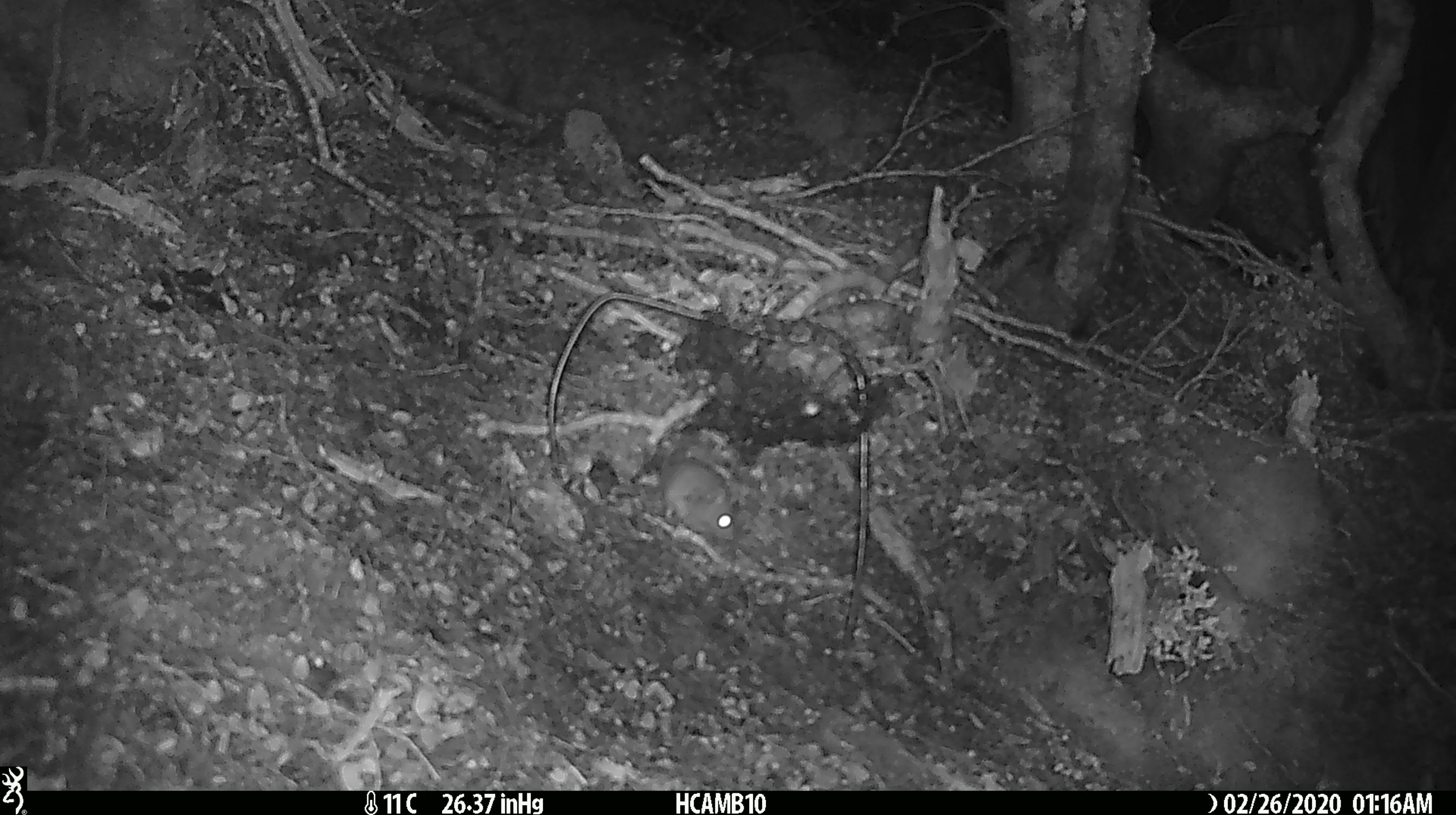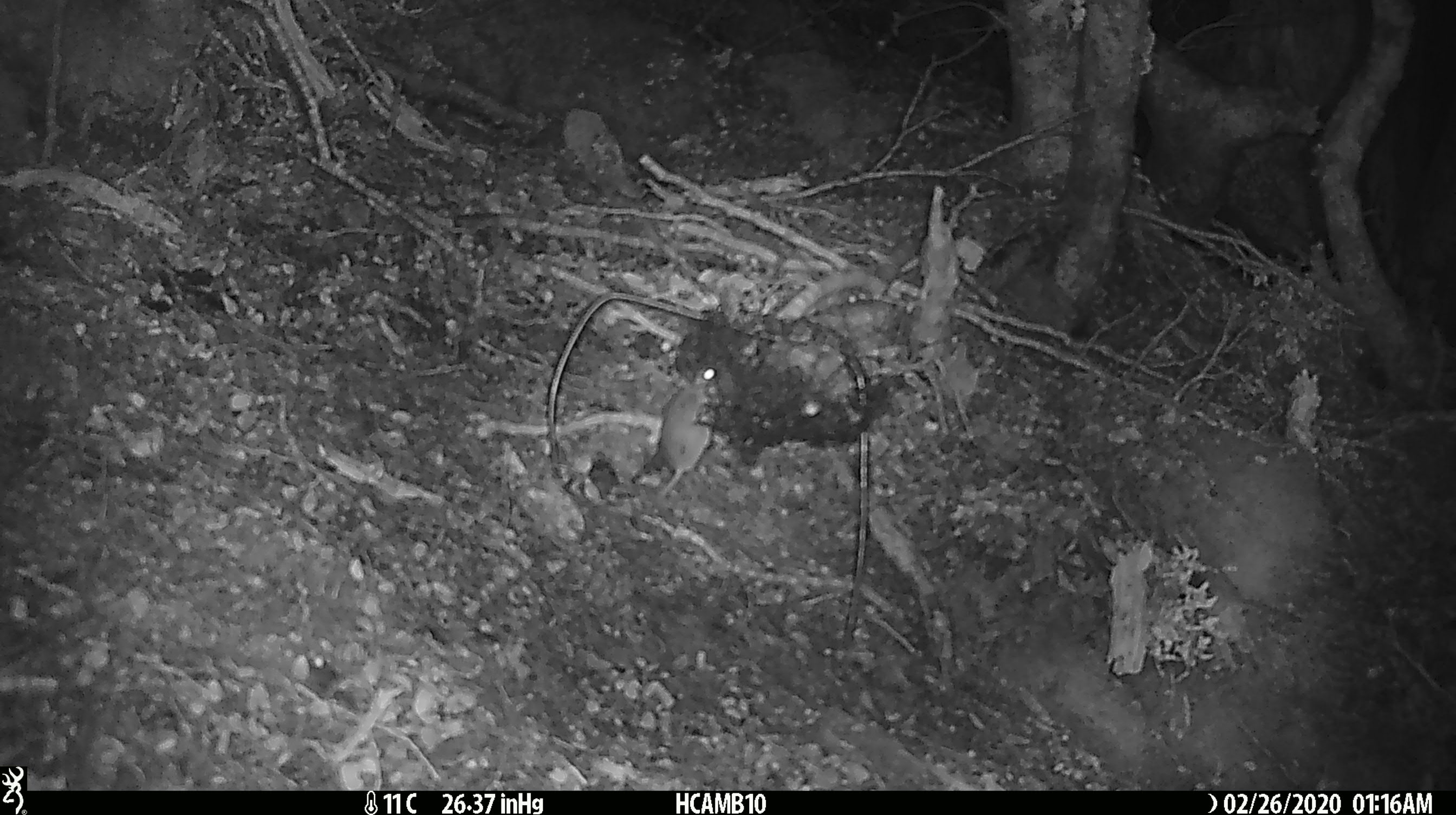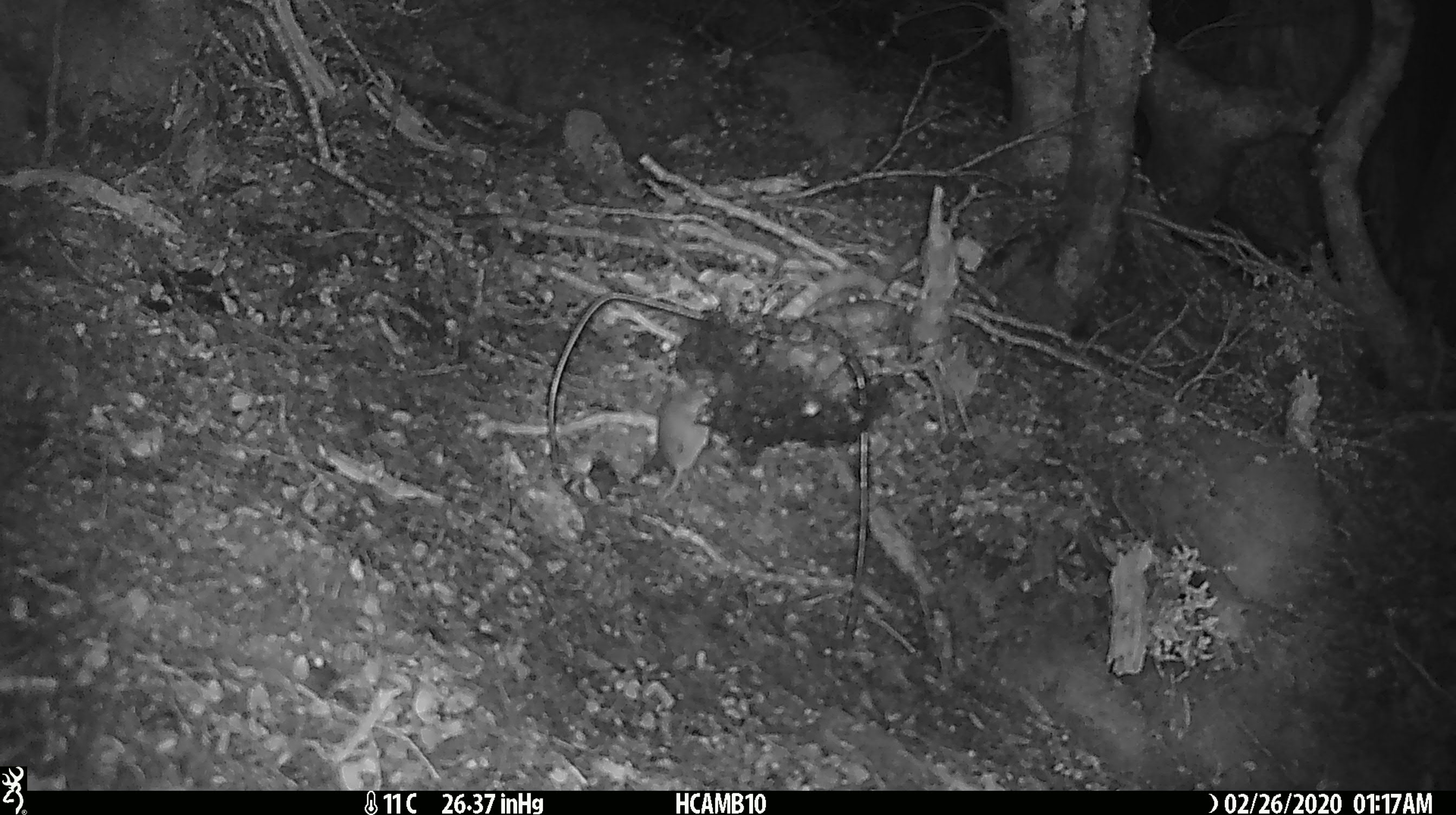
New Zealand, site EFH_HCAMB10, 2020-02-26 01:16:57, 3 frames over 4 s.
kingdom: Animalia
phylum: Chordata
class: Mammalia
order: Rodentia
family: Muridae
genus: Mus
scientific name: Mus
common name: mouse